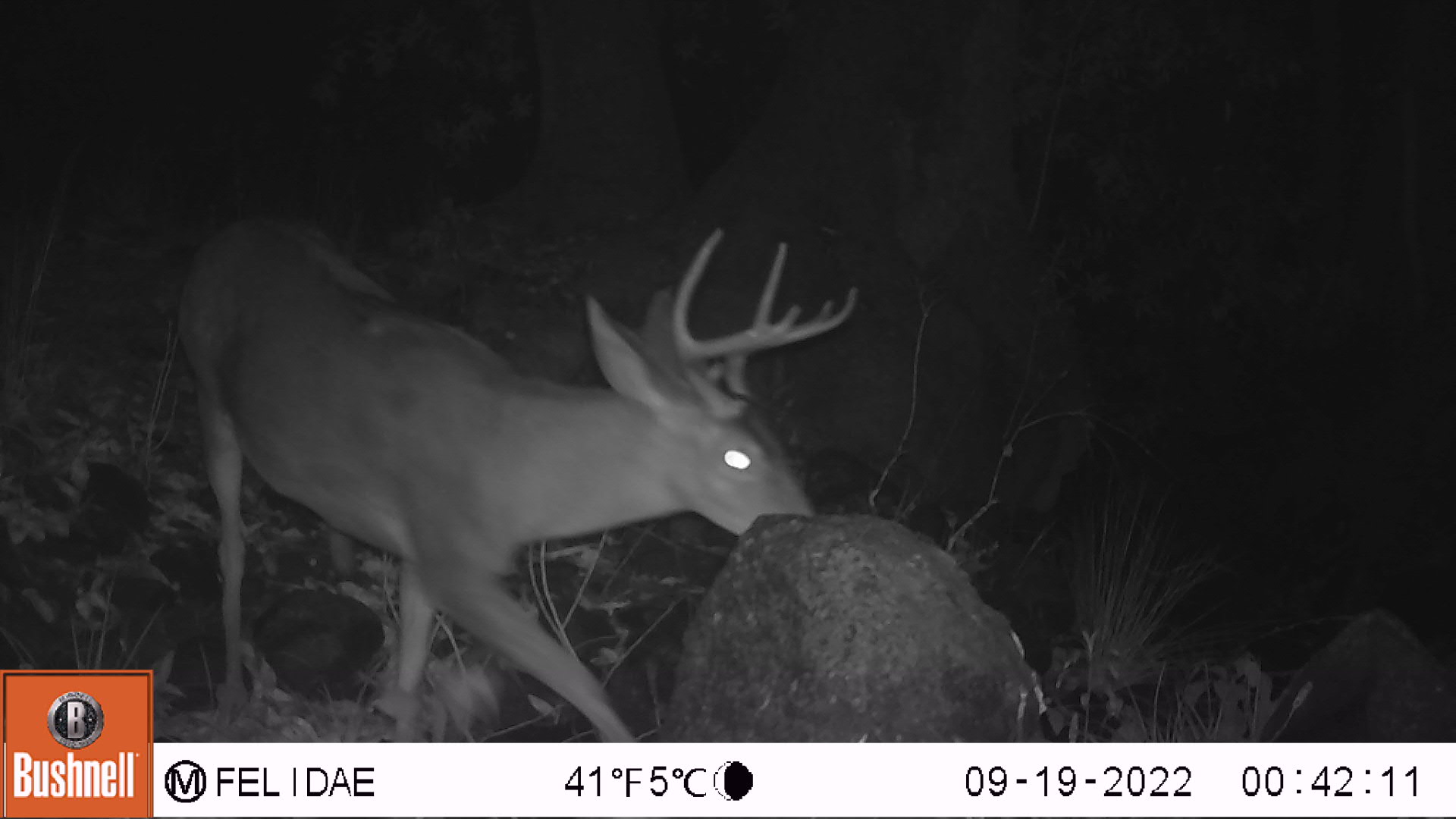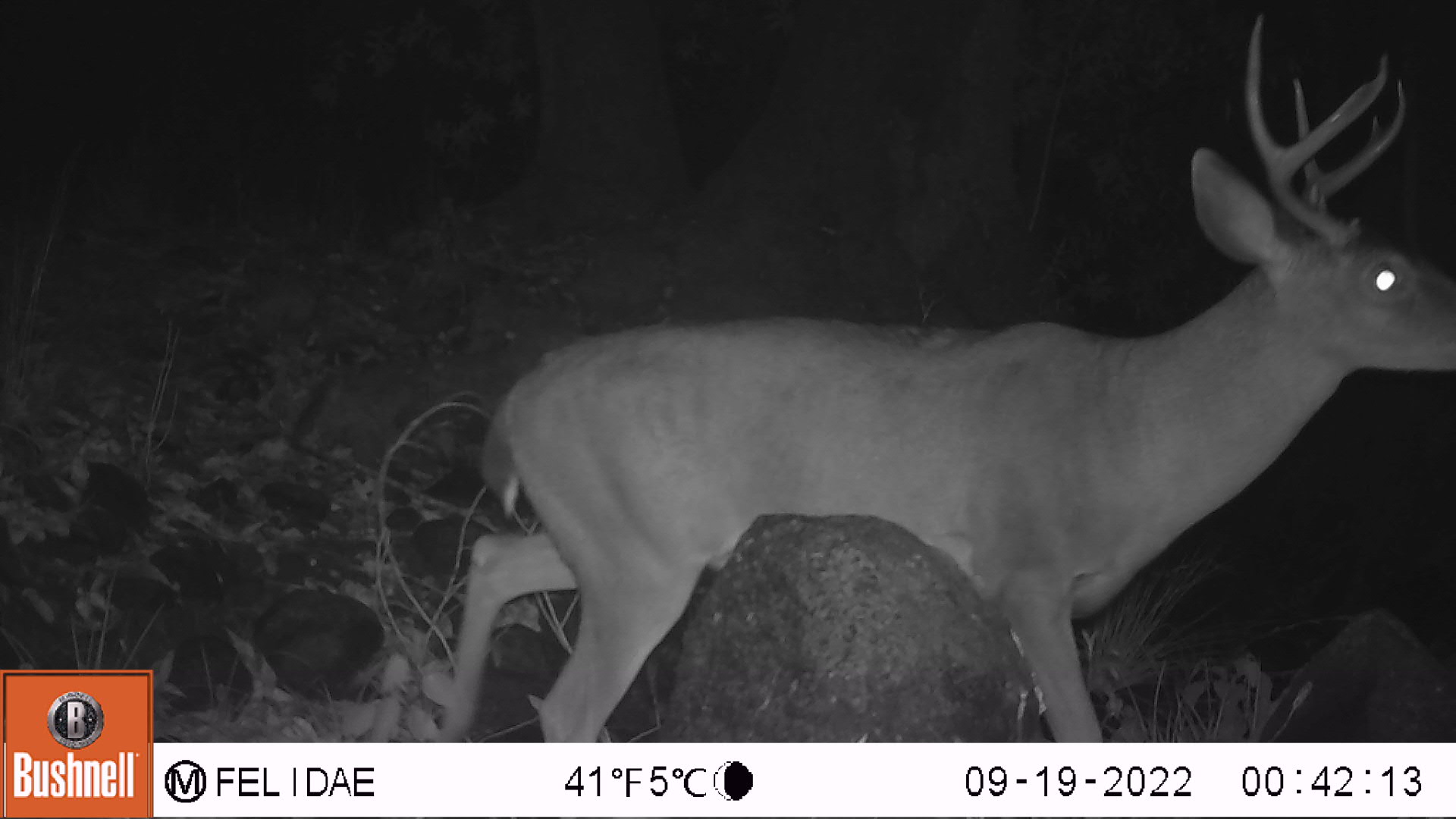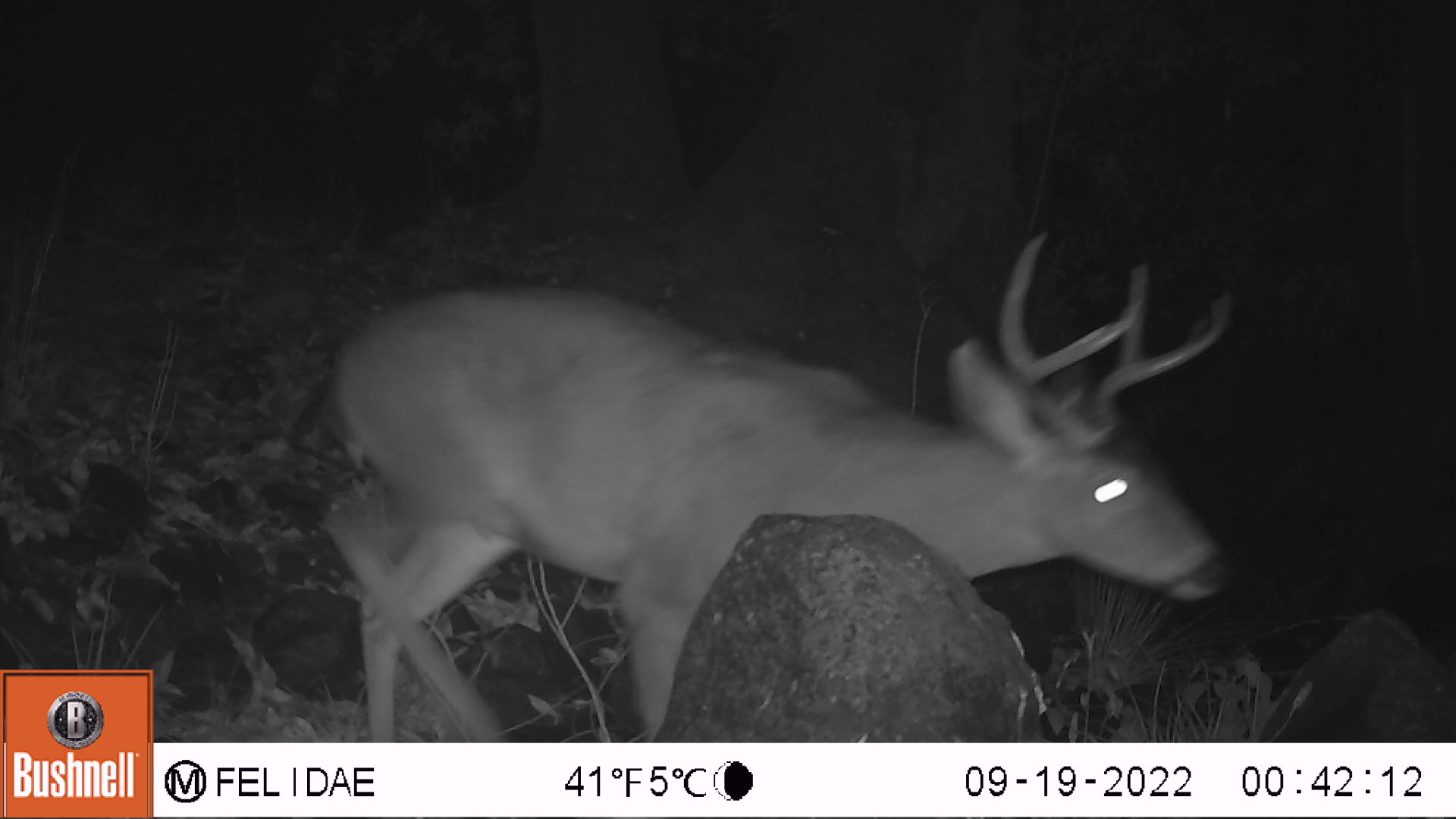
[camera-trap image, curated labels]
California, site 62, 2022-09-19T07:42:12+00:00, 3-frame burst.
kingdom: Animalia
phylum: Chordata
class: Mammalia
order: Artiodactyla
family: Cervidae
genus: Odocoileus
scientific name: Odocoileus hemionus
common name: mule deer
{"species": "mule deer (Odocoileus hemionus)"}